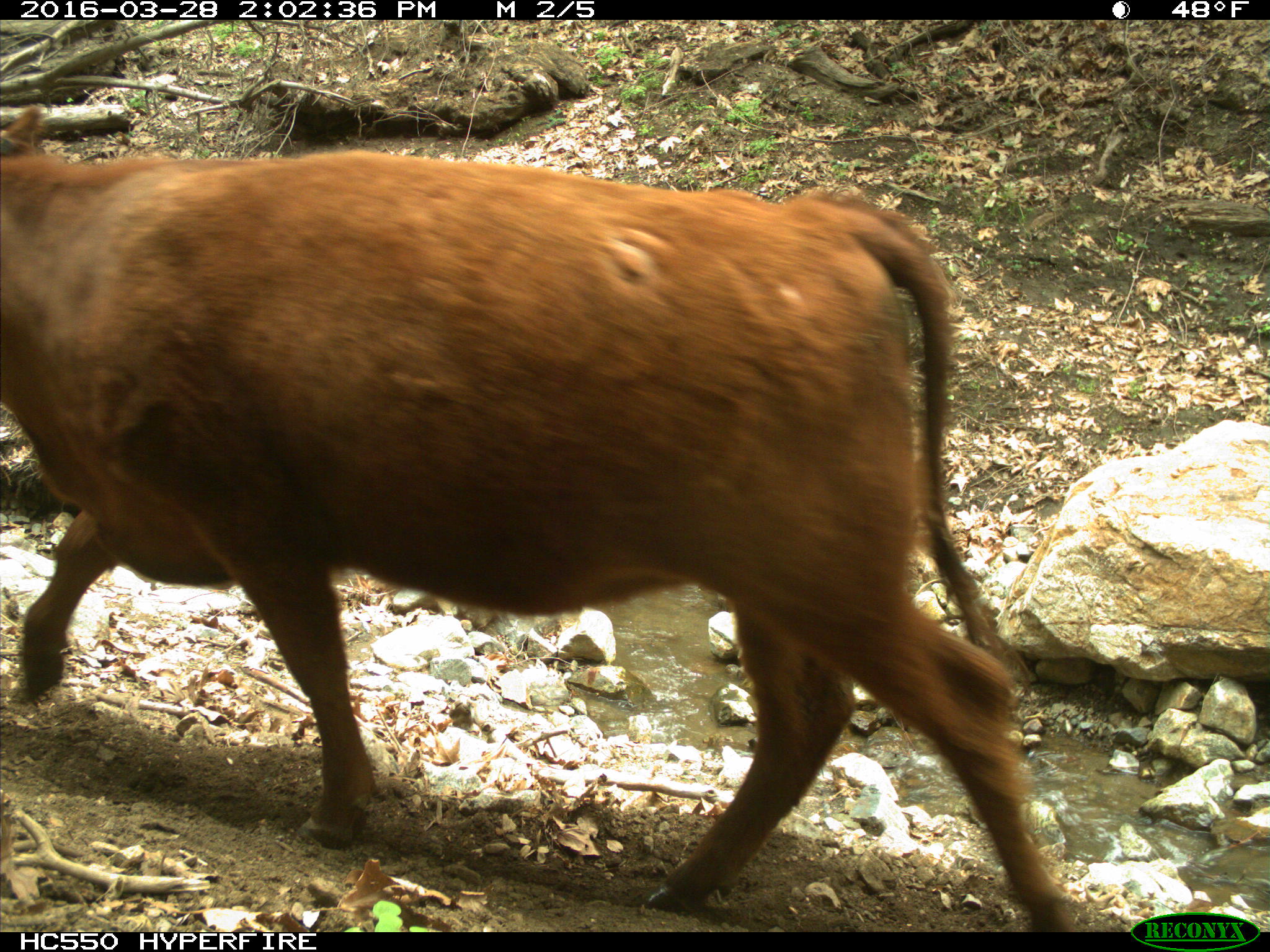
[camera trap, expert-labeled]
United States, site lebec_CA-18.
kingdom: Animalia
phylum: Chordata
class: Mammalia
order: Artiodactyla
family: Bovidae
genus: Bos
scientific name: Bos taurus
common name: domestic cow